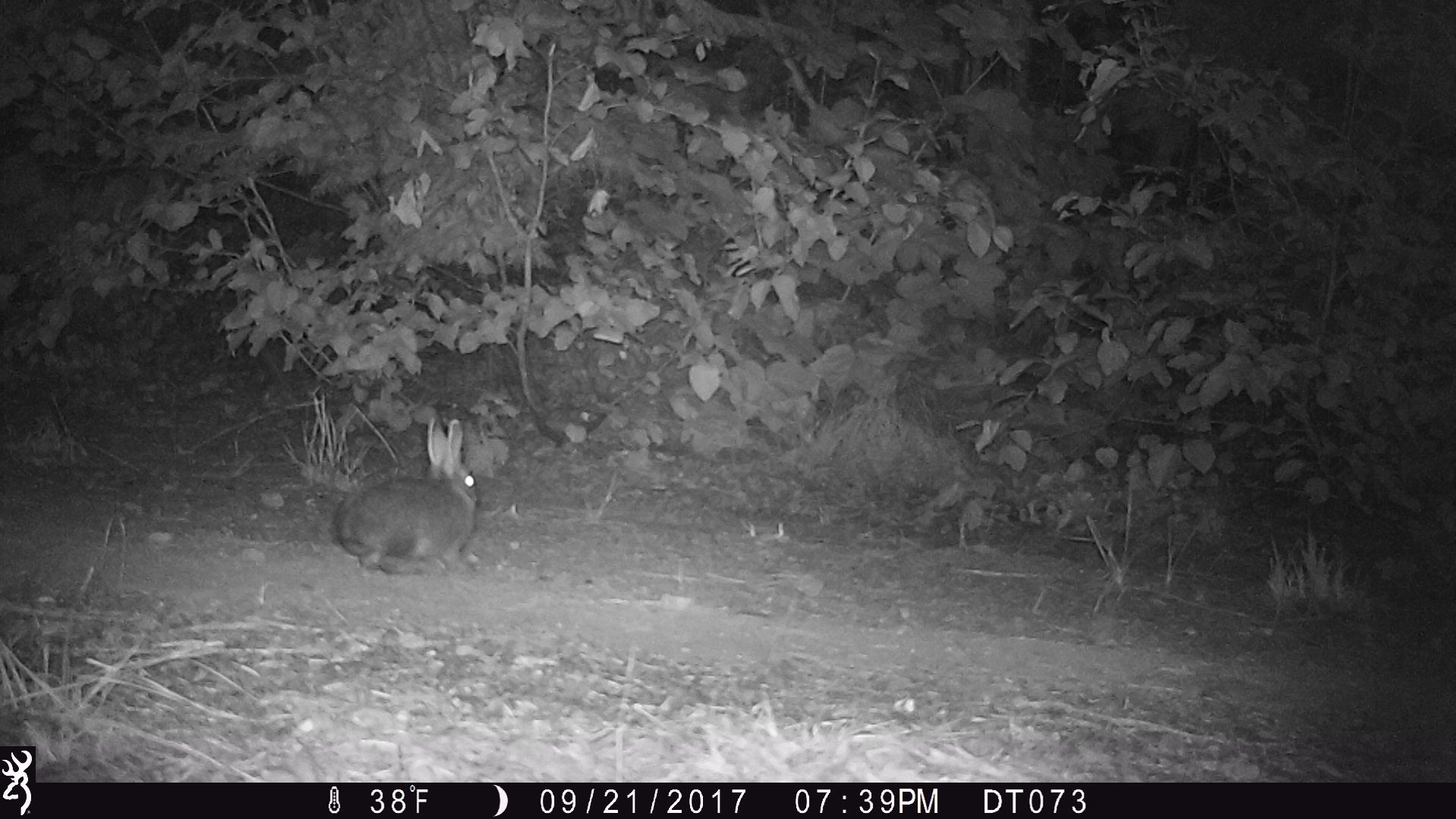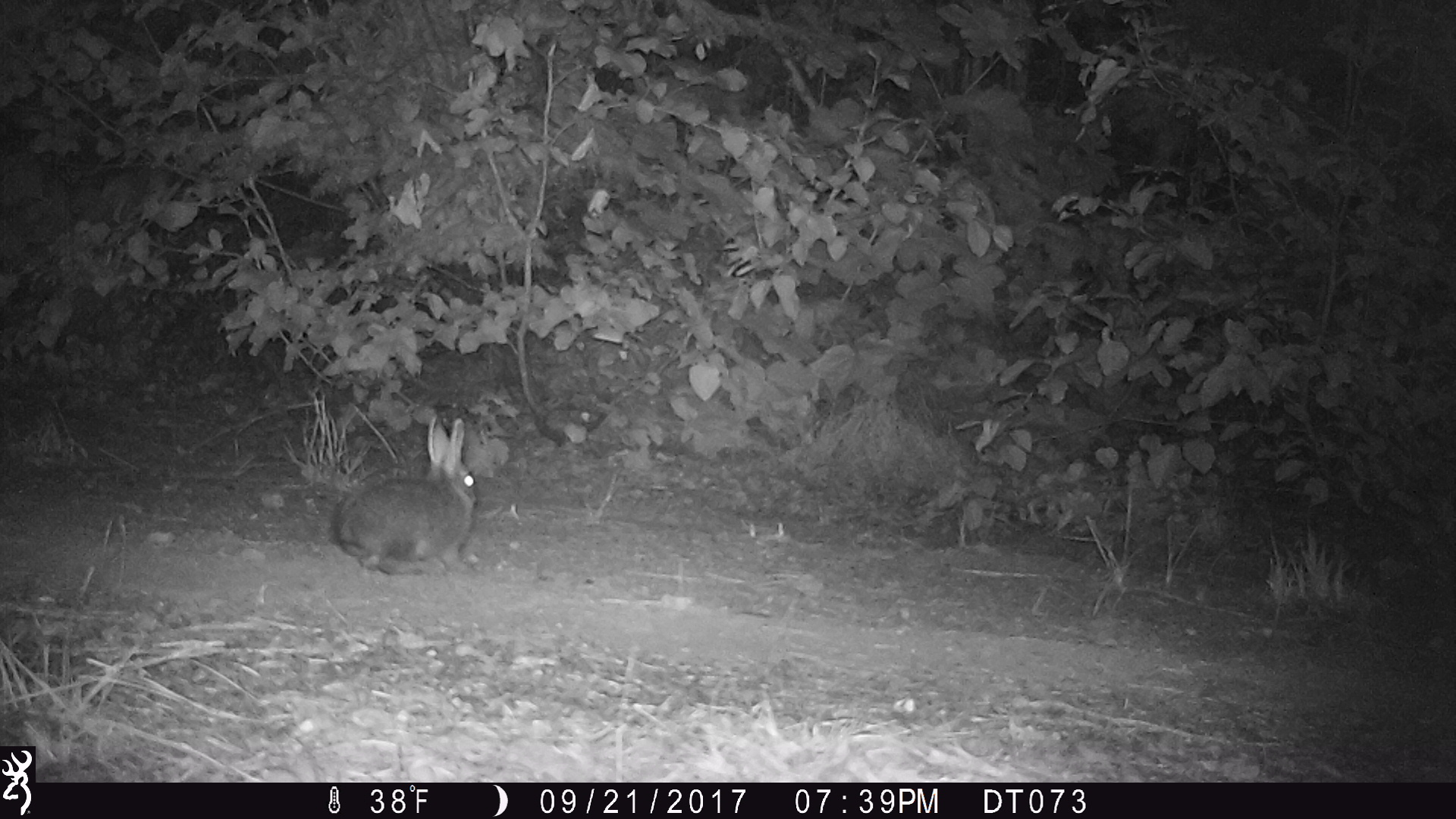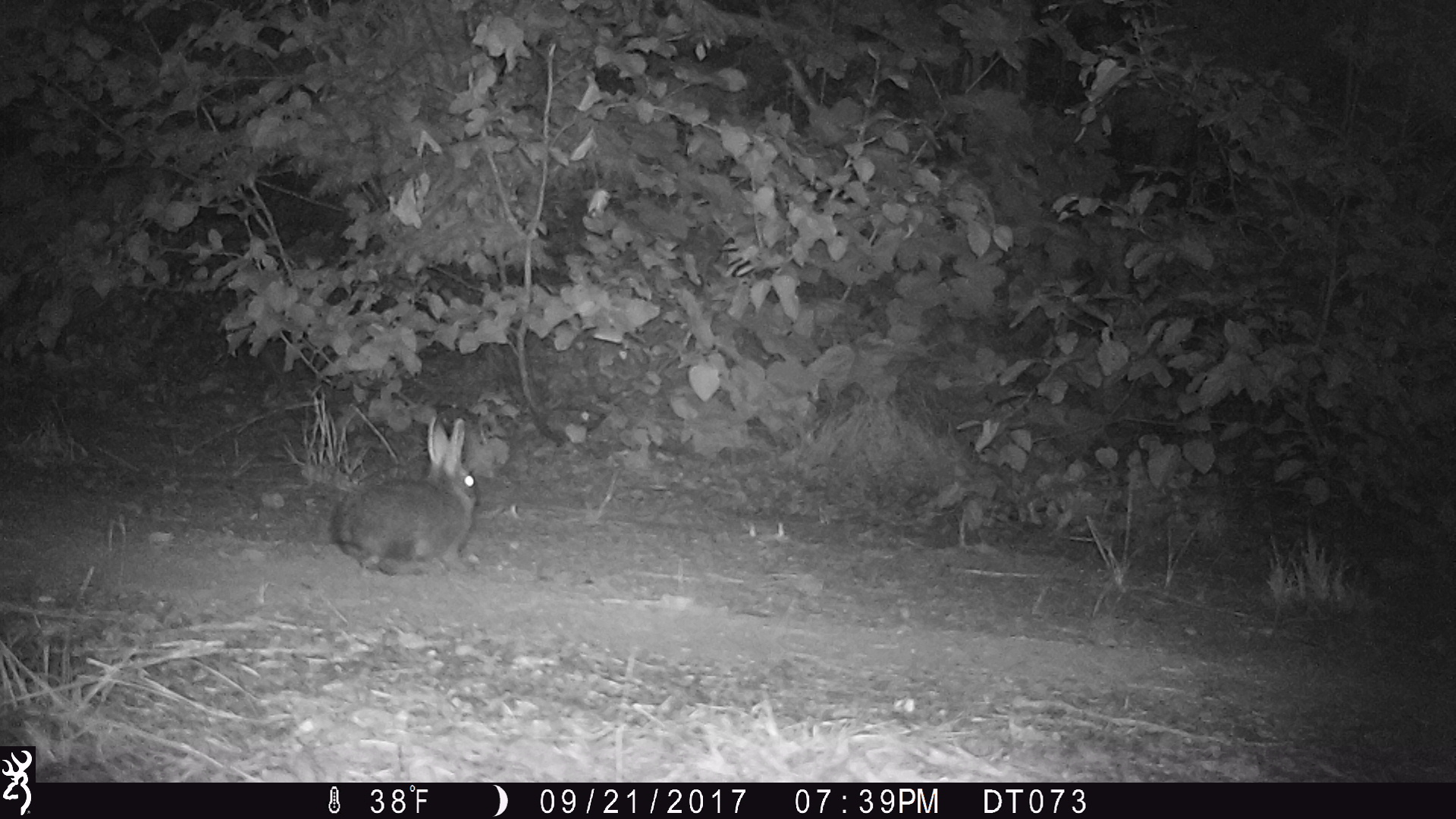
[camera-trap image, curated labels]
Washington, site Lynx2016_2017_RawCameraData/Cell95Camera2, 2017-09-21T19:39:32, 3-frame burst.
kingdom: Animalia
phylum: Chordata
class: Mammalia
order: Lagomorpha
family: Leporidae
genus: Lepus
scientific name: Lepus americanus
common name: snowshoe hare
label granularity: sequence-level